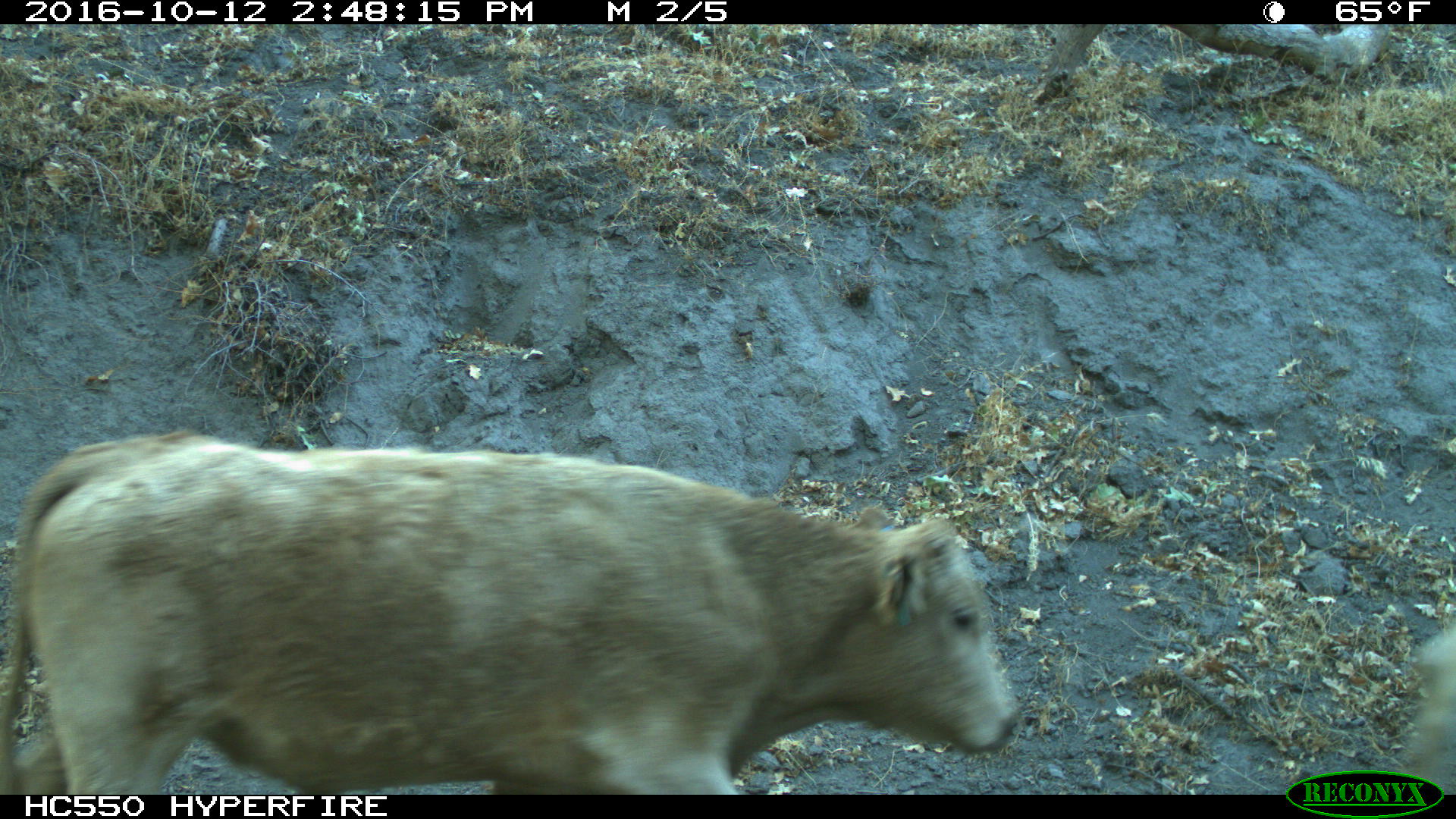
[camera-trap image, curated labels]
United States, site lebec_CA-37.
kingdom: Animalia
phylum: Chordata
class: Mammalia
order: Artiodactyla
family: Bovidae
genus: Bos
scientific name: Bos taurus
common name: domestic cow